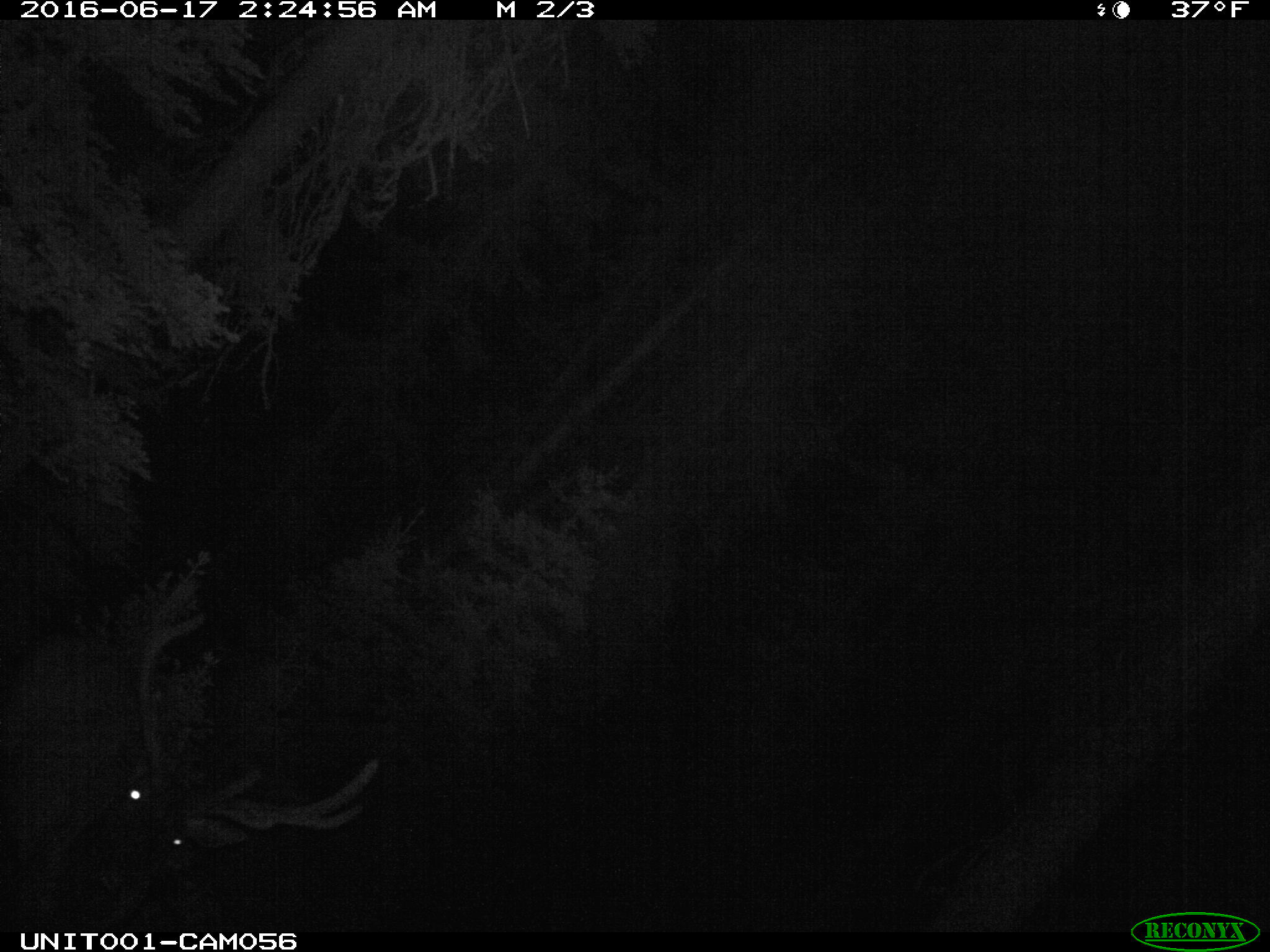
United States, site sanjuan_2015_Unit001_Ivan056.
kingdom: Animalia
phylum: Chordata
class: Mammalia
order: Artiodactyla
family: Cervidae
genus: Cervus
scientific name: Cervus elaphus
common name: red deer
Cervus elaphus (red deer).